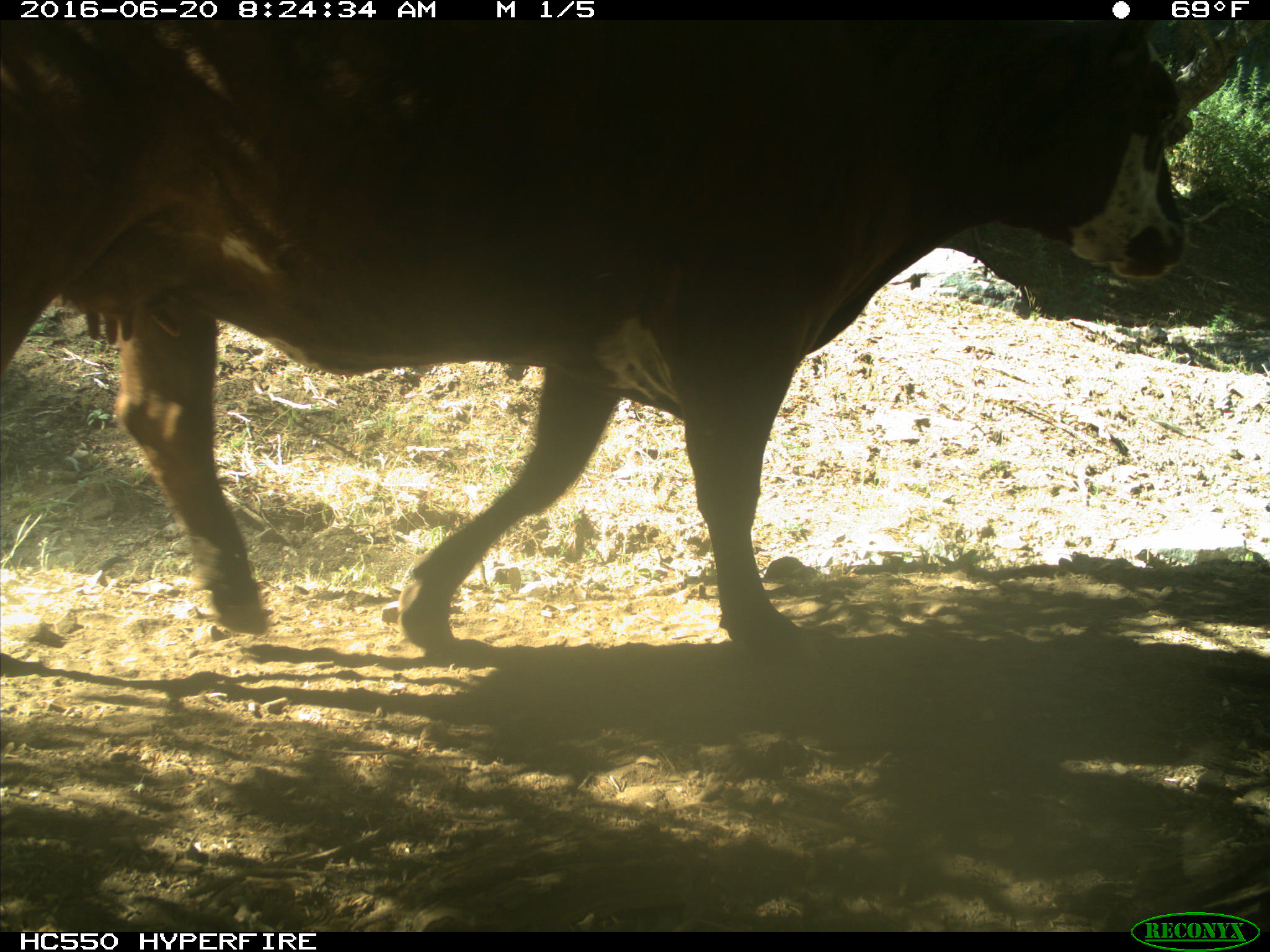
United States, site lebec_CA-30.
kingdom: Animalia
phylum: Chordata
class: Mammalia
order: Artiodactyla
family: Bovidae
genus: Bos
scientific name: Bos taurus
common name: domestic cow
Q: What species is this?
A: Bos taurus (domestic cow).